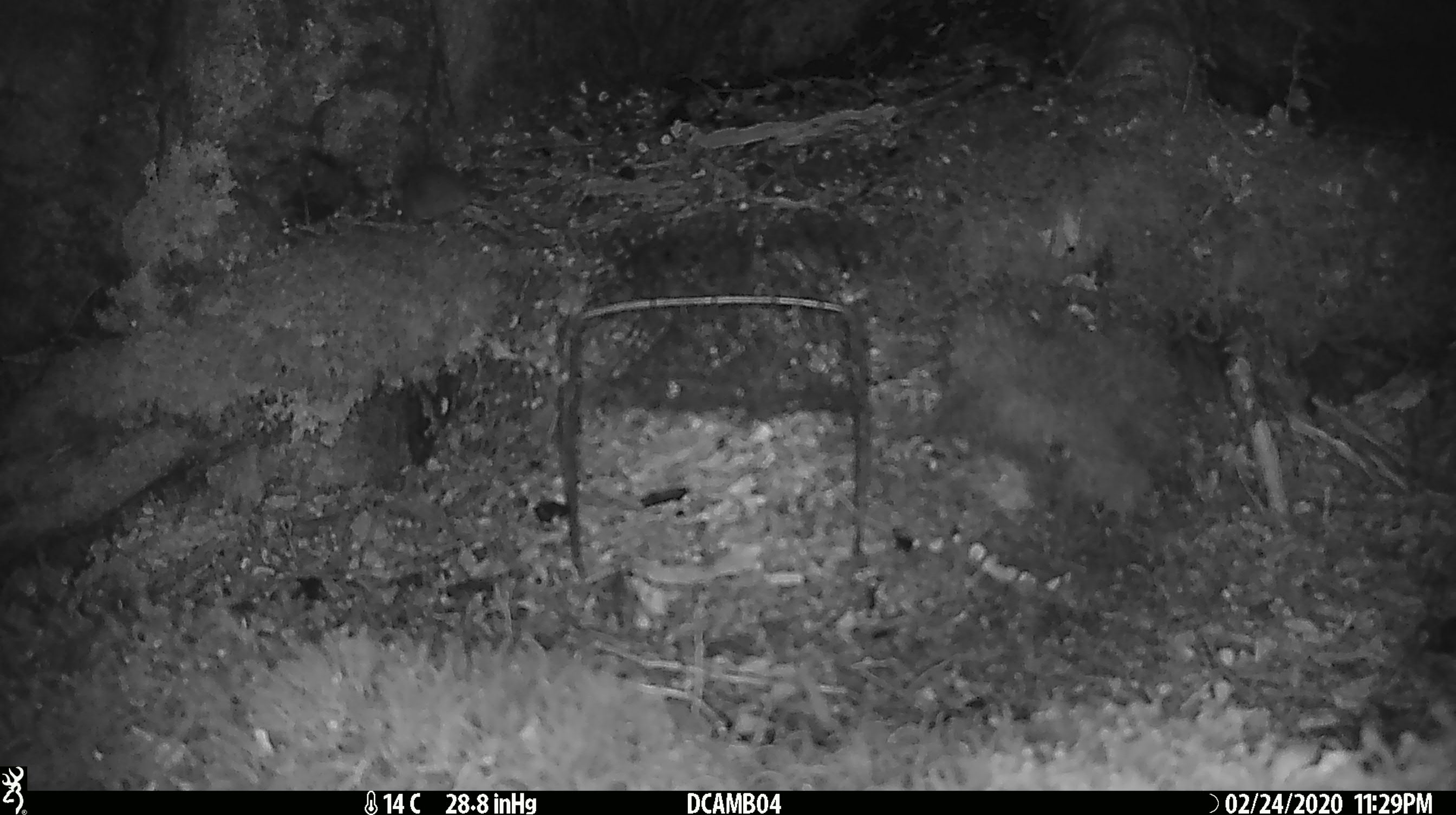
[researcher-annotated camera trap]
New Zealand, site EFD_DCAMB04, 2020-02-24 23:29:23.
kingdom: Animalia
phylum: Chordata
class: Mammalia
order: Rodentia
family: Muridae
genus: Mus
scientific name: Mus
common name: mouse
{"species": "mouse (Mus)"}